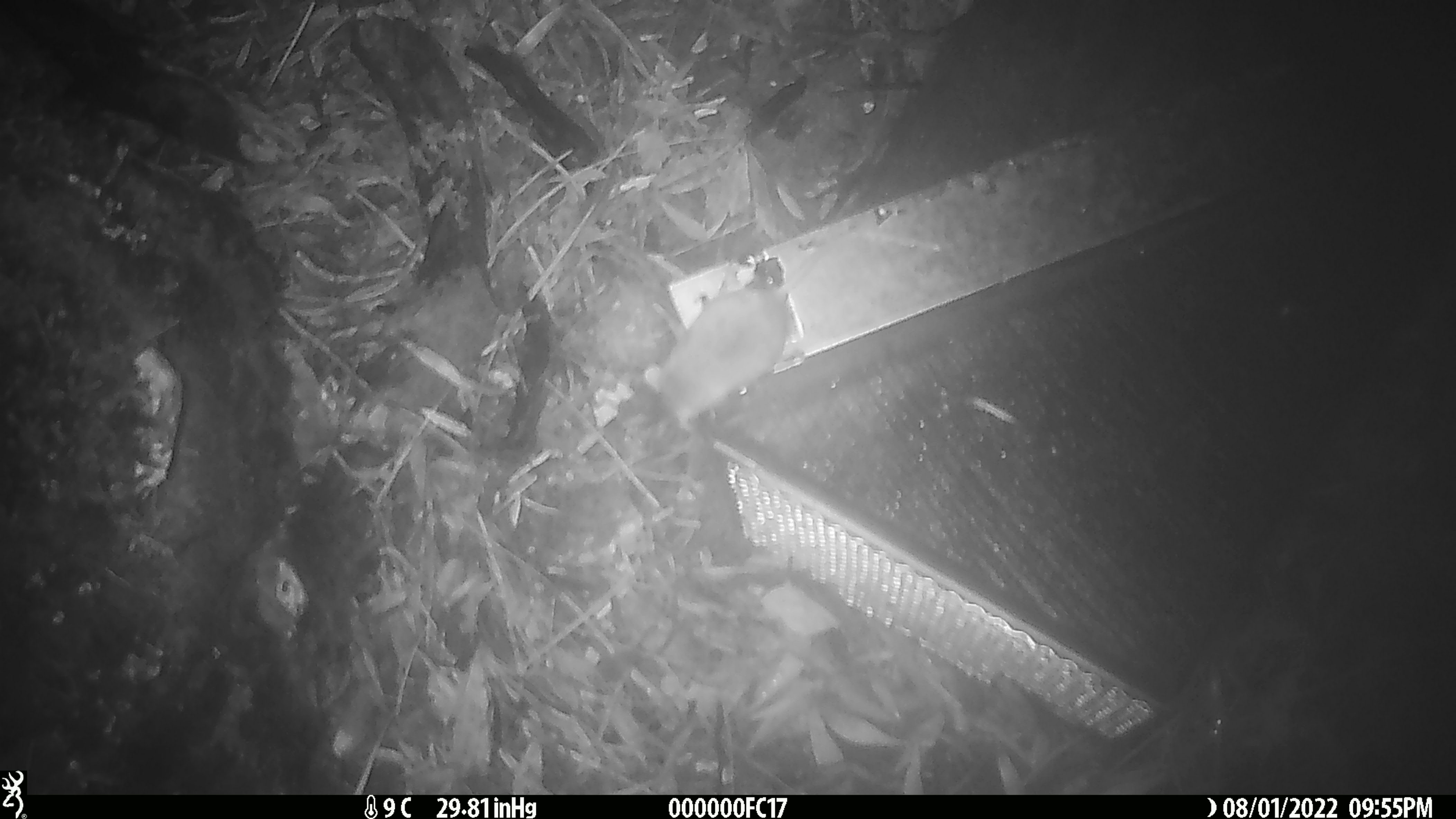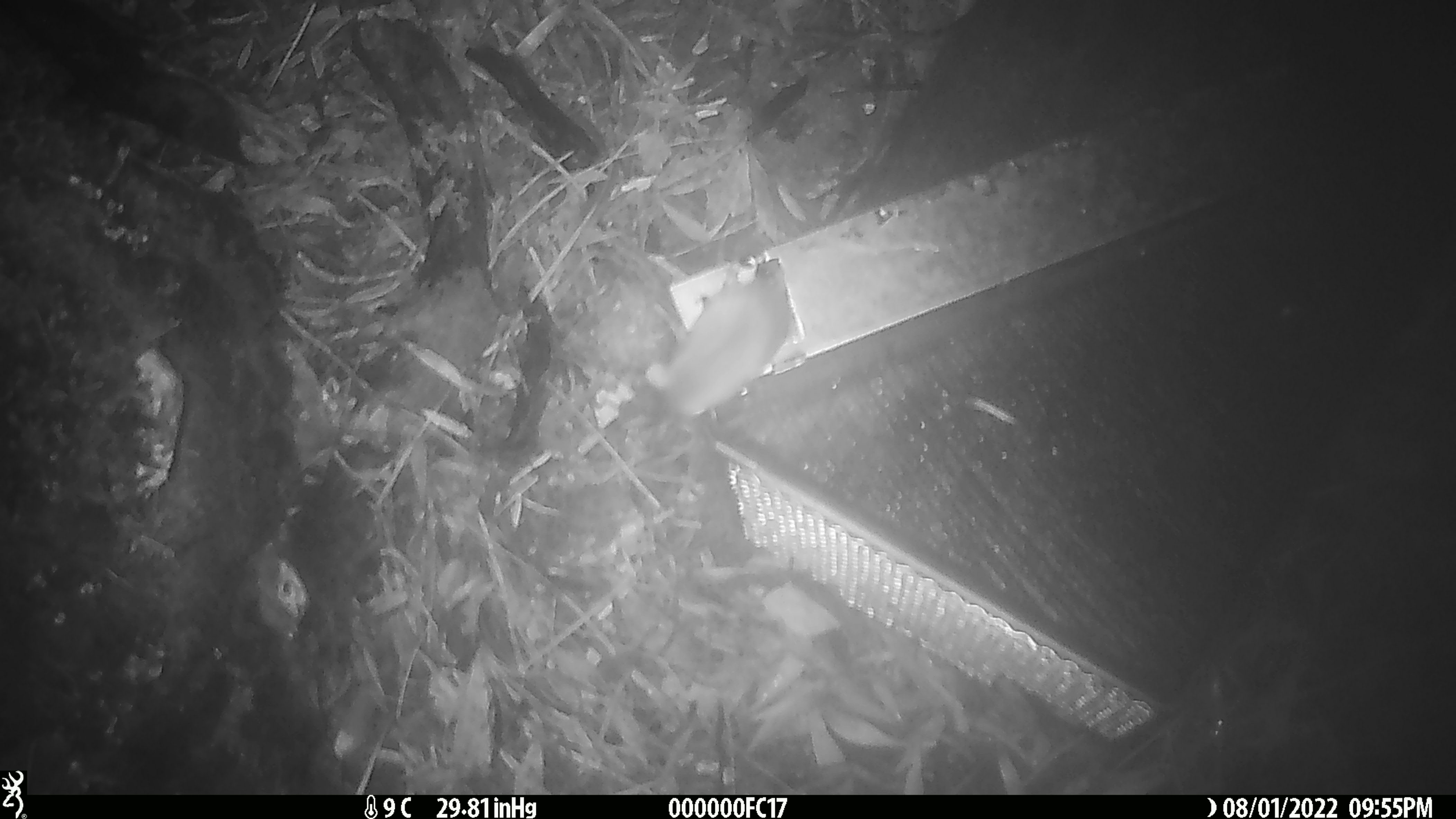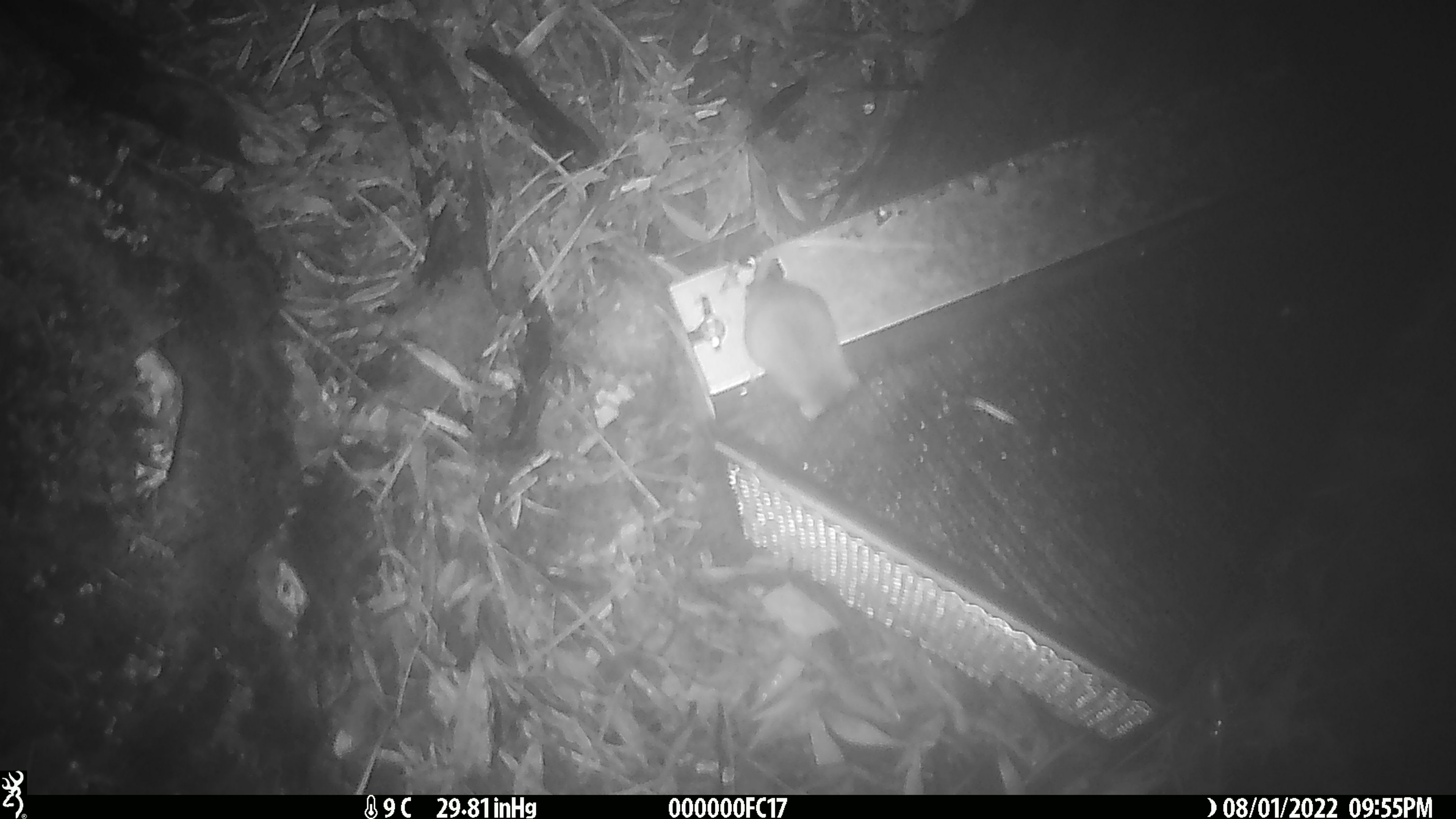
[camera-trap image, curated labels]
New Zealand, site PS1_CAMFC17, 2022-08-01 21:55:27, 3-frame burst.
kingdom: Animalia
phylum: Chordata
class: Mammalia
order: Rodentia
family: Muridae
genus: Mus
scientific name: Mus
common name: mouse